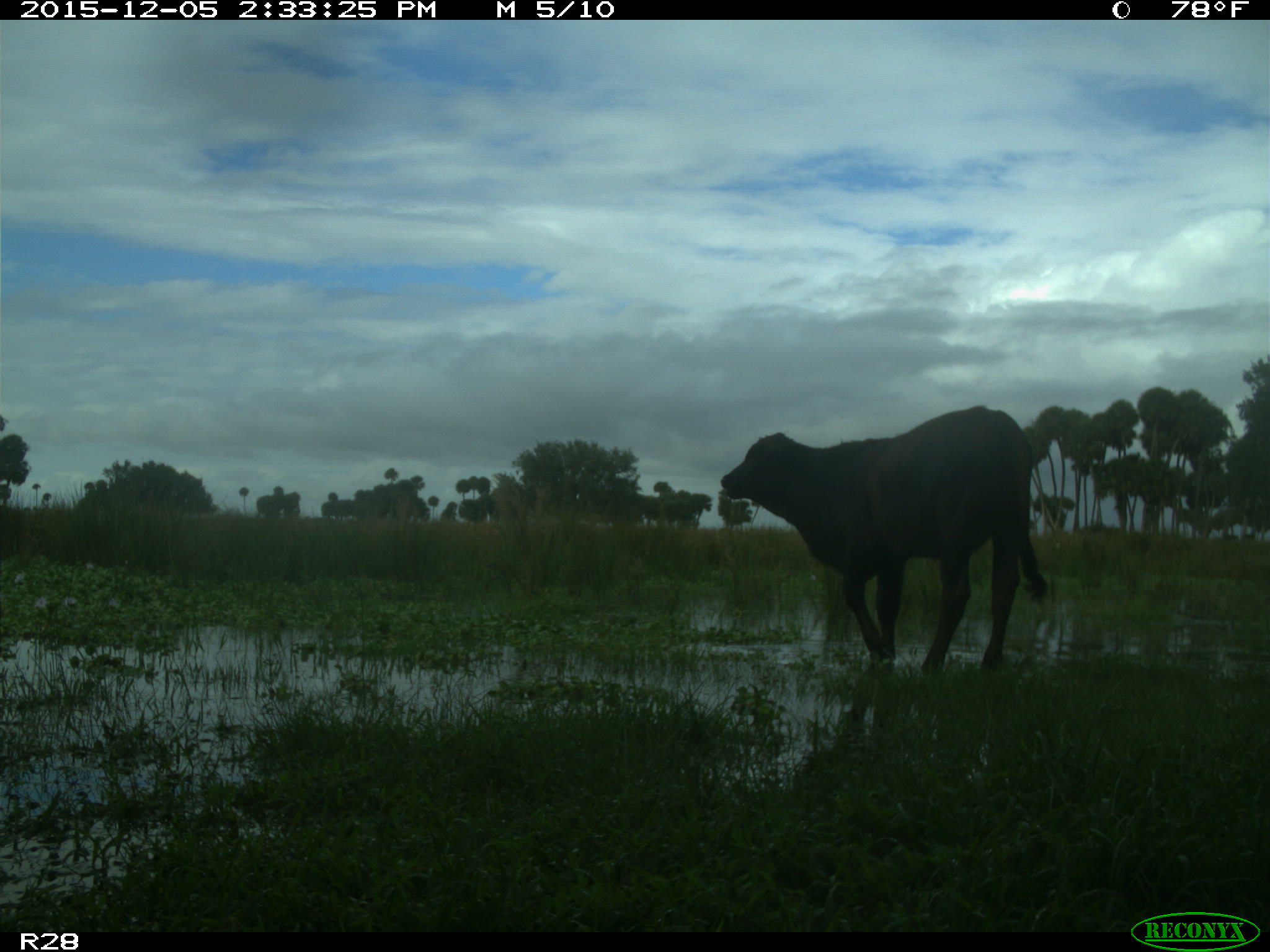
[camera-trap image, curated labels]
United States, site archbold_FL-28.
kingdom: Animalia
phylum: Chordata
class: Mammalia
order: Artiodactyla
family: Bovidae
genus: Bos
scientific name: Bos taurus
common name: domestic cow